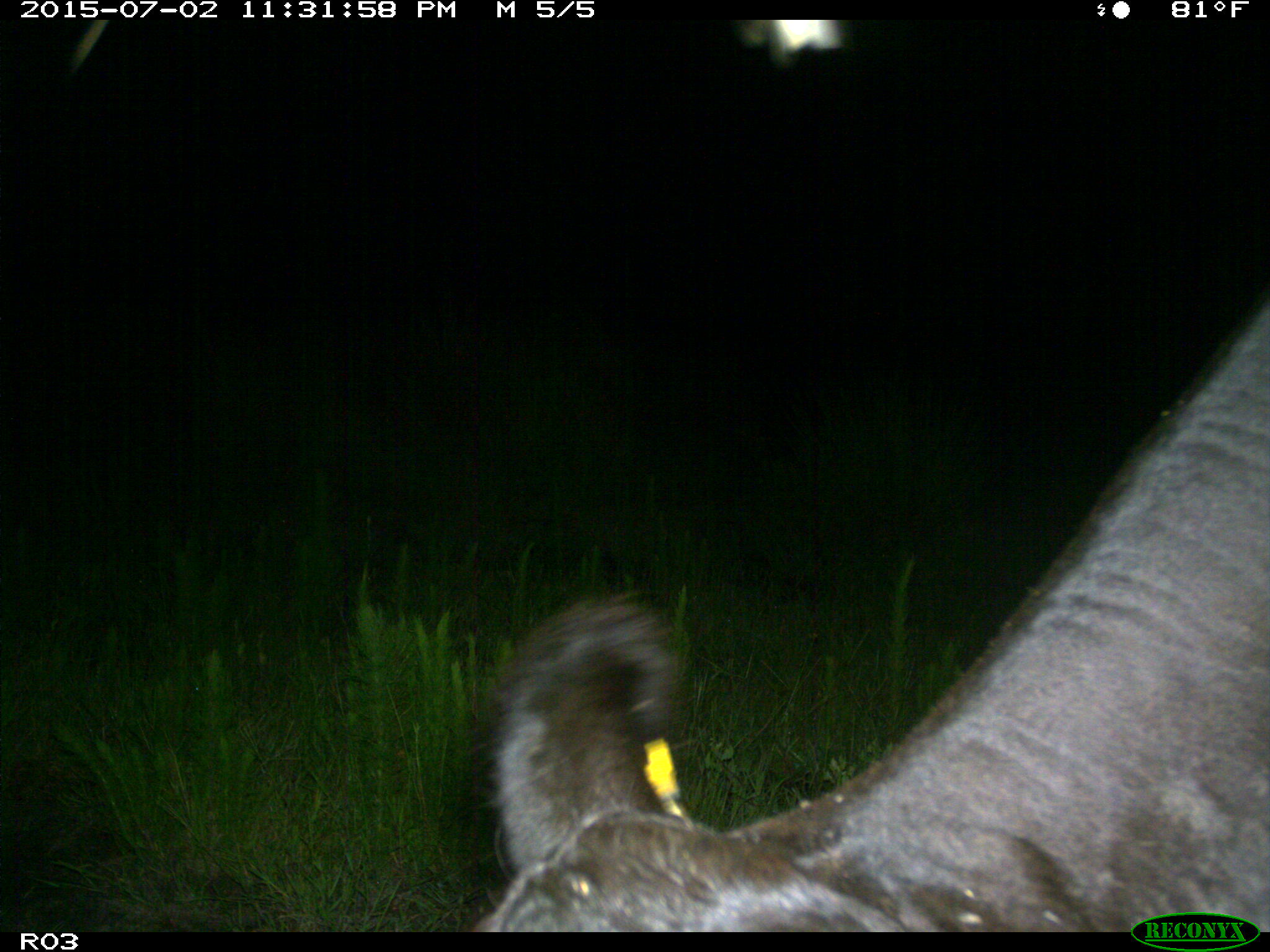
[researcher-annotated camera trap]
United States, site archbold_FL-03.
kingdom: Animalia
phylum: Chordata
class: Mammalia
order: Artiodactyla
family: Bovidae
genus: Bos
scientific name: Bos taurus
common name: domestic cow